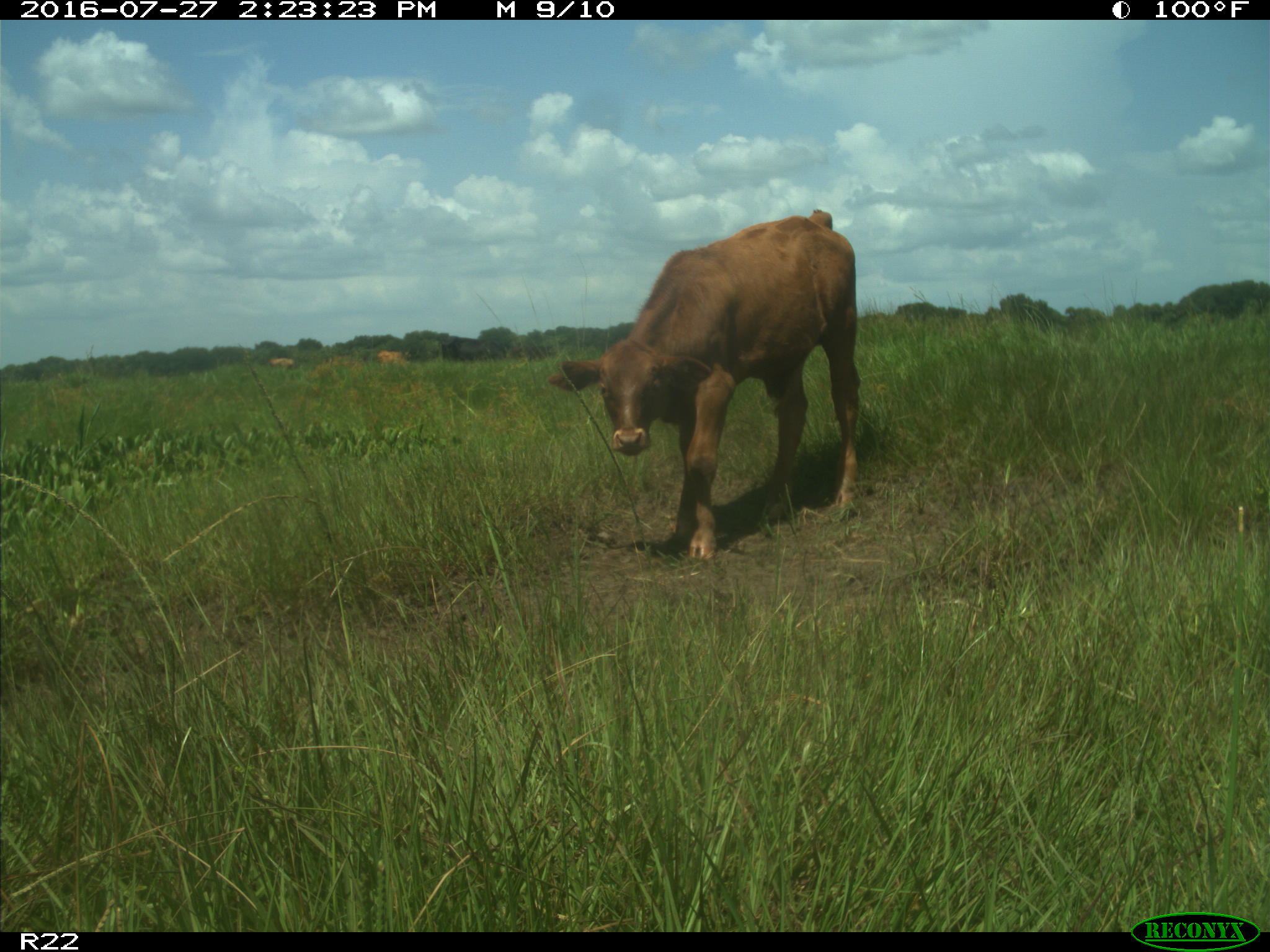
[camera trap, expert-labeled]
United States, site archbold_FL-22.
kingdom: Animalia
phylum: Chordata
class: Mammalia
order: Artiodactyla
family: Bovidae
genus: Bos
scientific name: Bos taurus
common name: domestic cow